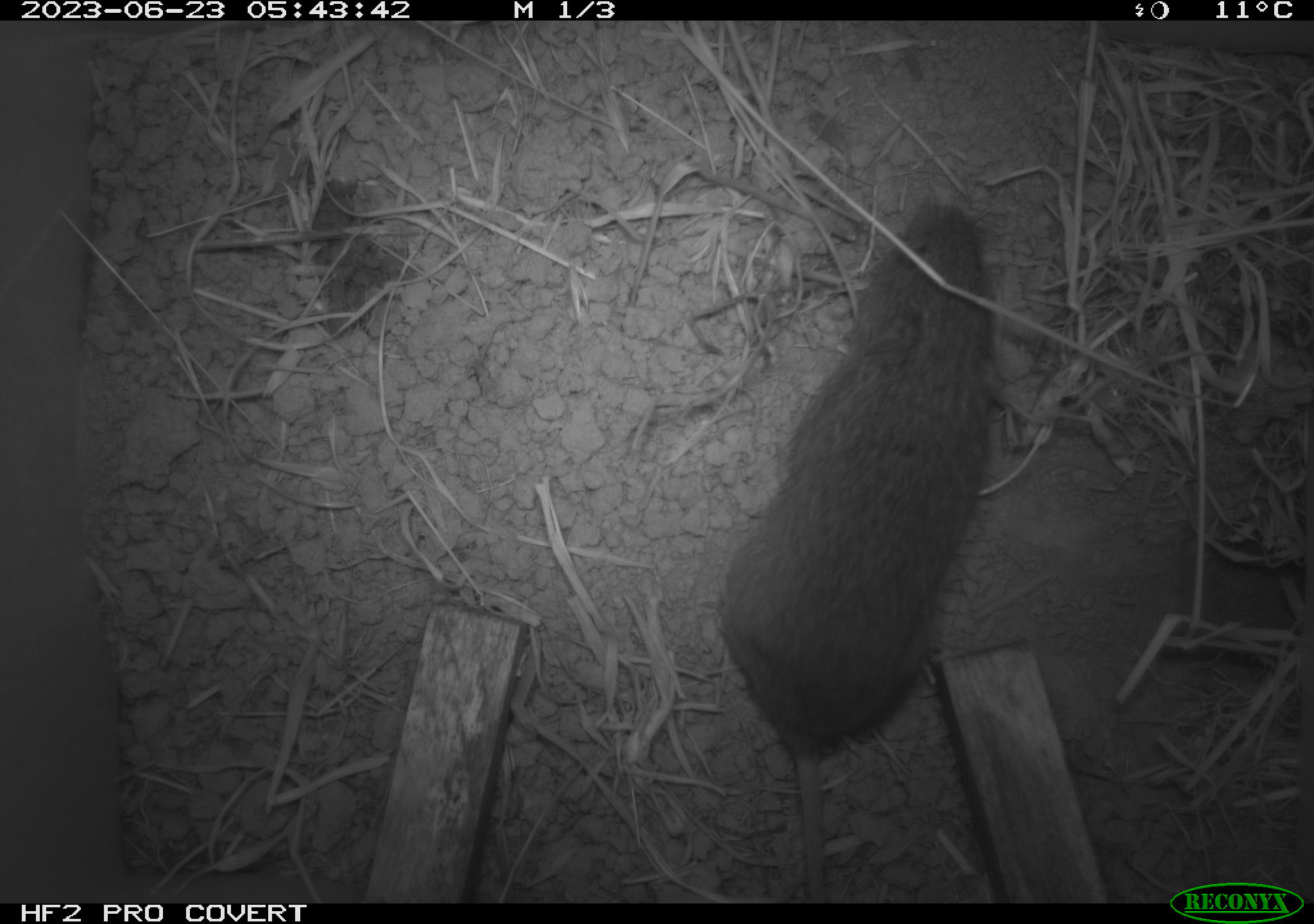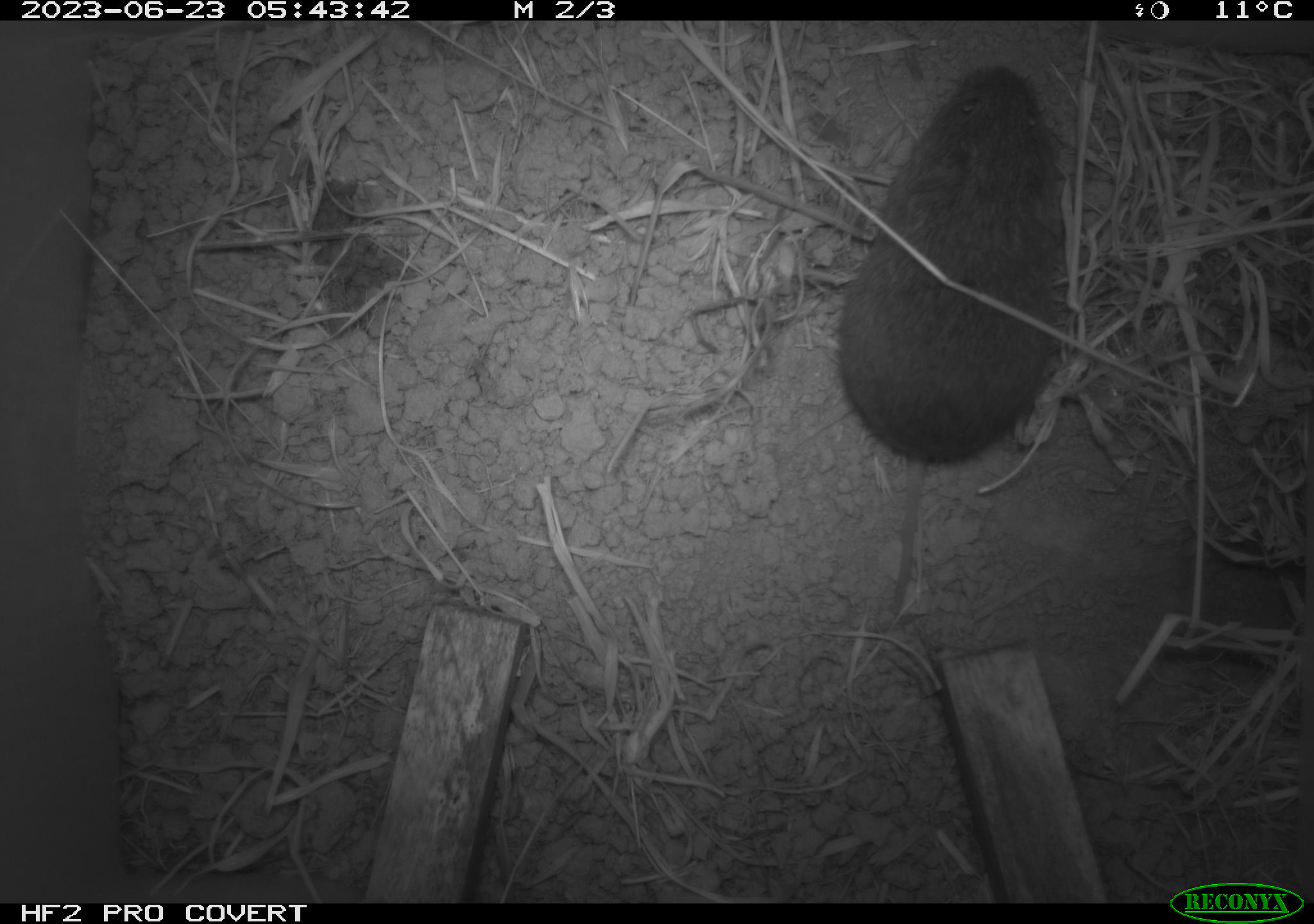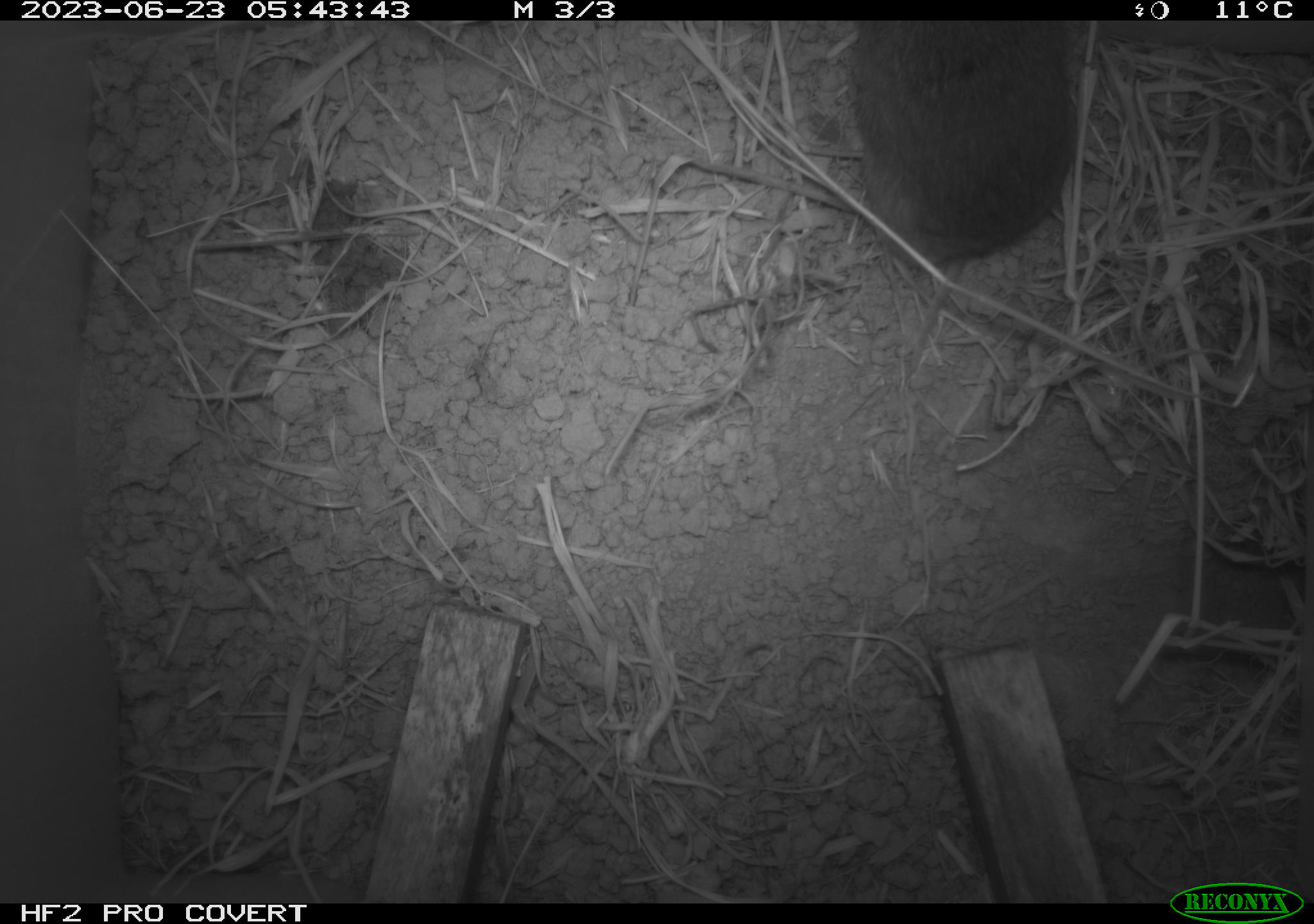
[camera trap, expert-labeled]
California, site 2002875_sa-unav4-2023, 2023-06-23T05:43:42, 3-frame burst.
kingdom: Animalia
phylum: Chordata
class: Mammalia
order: Rodentia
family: Cricetidae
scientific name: Arvicolinae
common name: voles, lemmings, and muskrats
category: arvicolinae subfamily